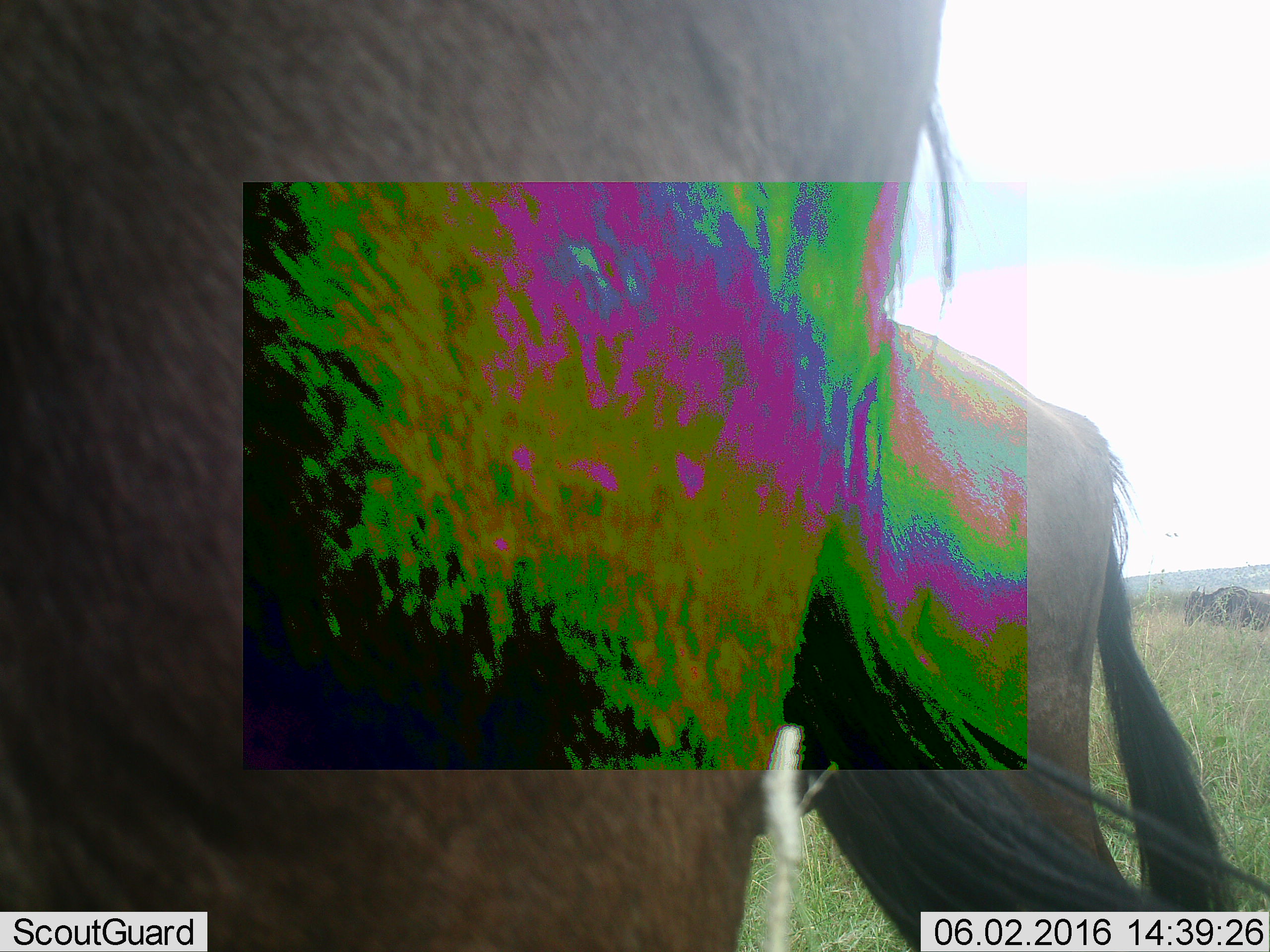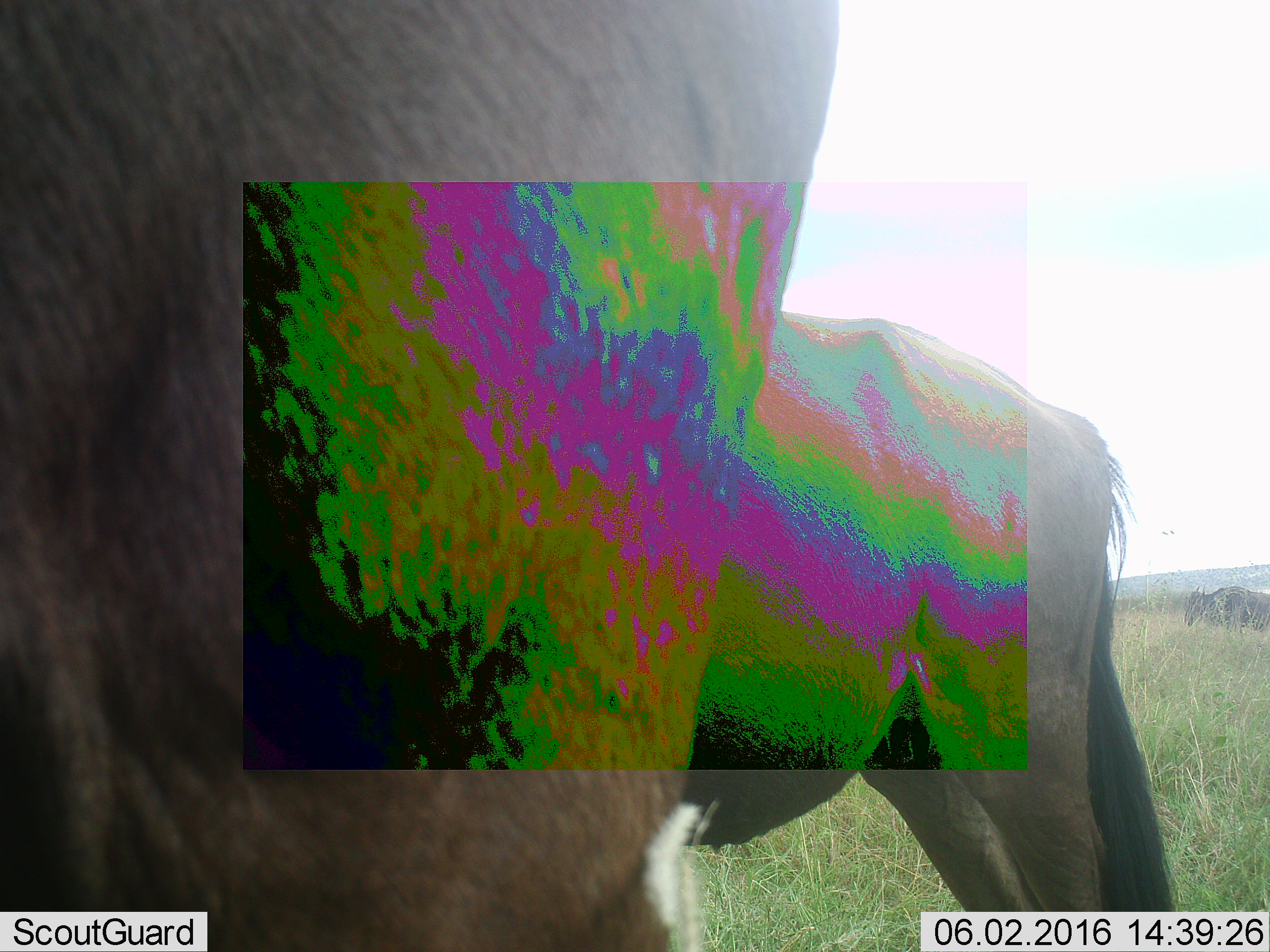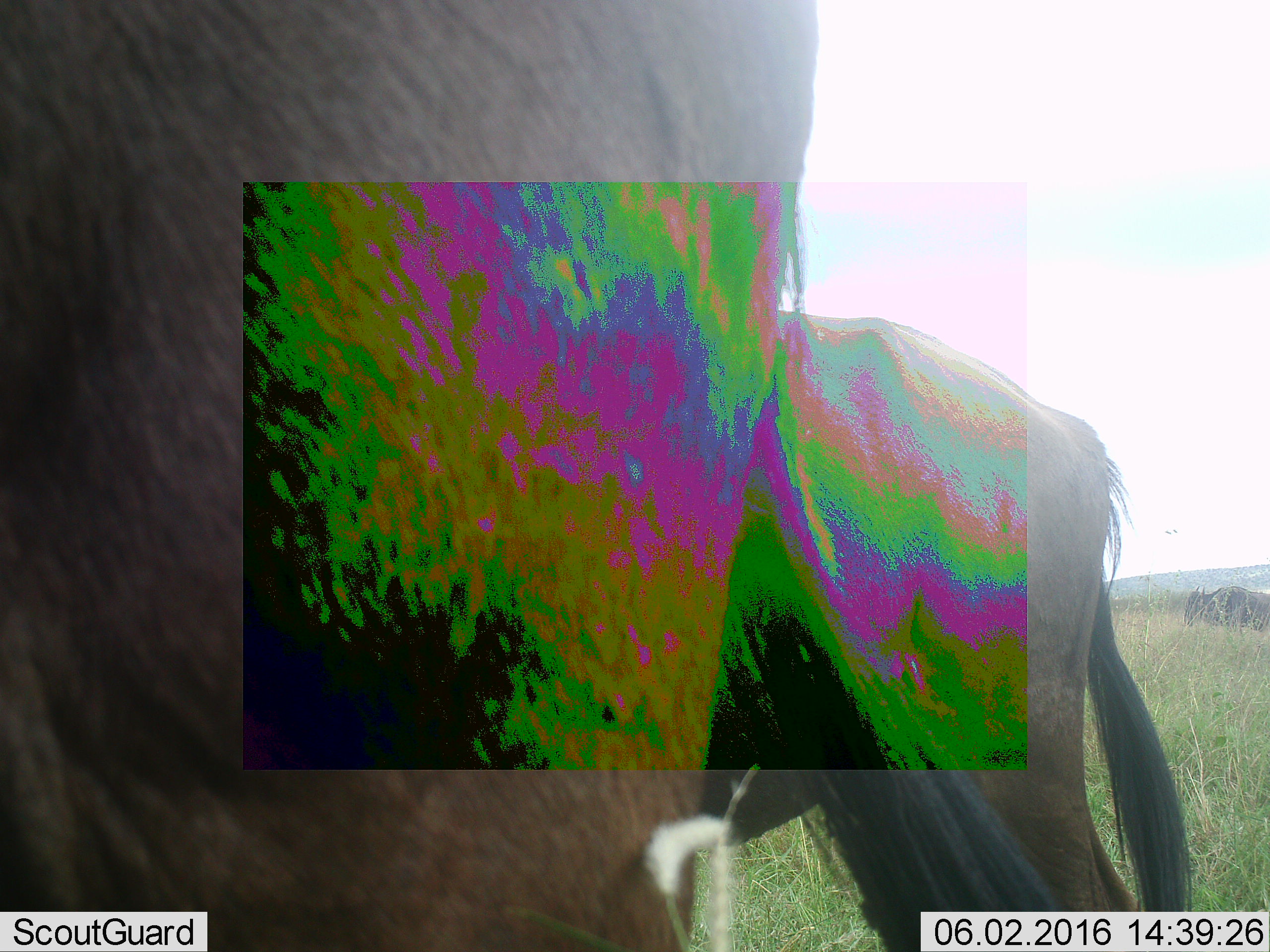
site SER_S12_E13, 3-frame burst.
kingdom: Animalia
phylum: Chordata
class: Mammalia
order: Artiodactyla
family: Bovidae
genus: Connochaetes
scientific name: Connochaetes taurinus taurinus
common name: blue wildebeest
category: wildebeestblue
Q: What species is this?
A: Wildebeestblue (blue wildebeest) (Connochaetes taurinus taurinus).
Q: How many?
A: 2.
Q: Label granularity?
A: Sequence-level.